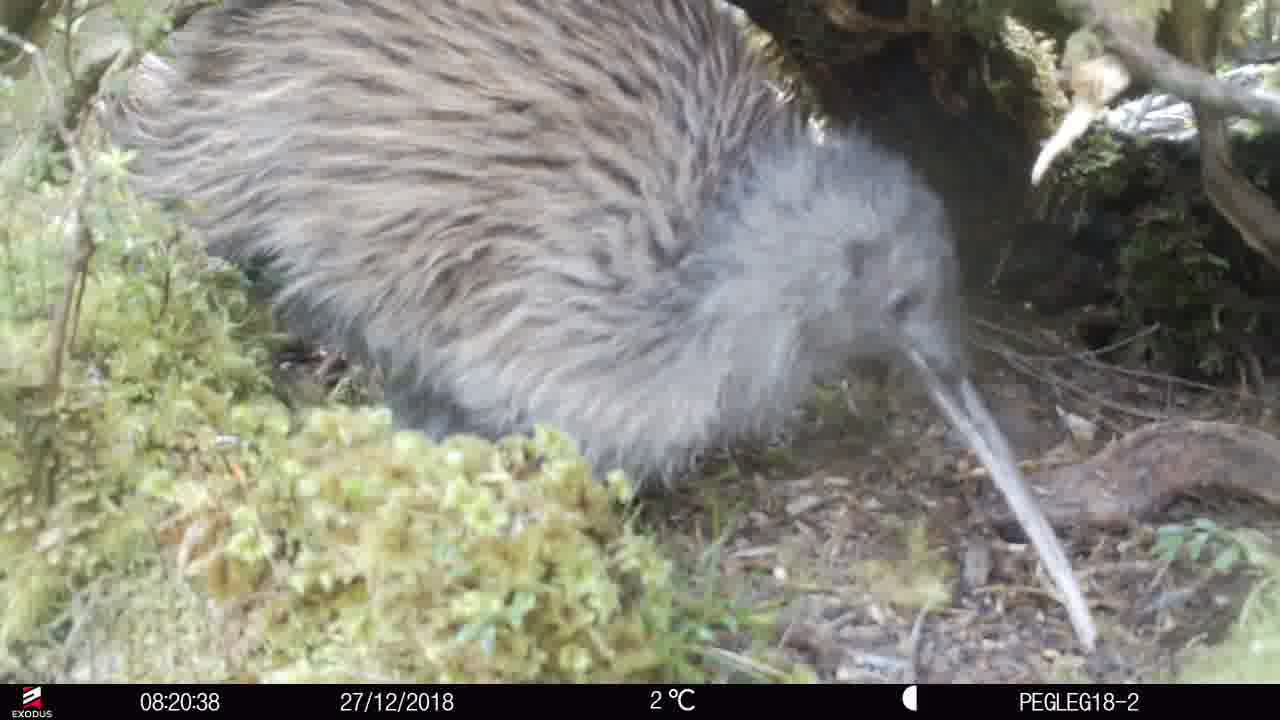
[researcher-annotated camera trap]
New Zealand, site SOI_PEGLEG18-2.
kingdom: Animalia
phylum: Chordata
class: Aves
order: Apterygiformes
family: Apterygidae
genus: Apteryx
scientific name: Apteryx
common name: kiwi